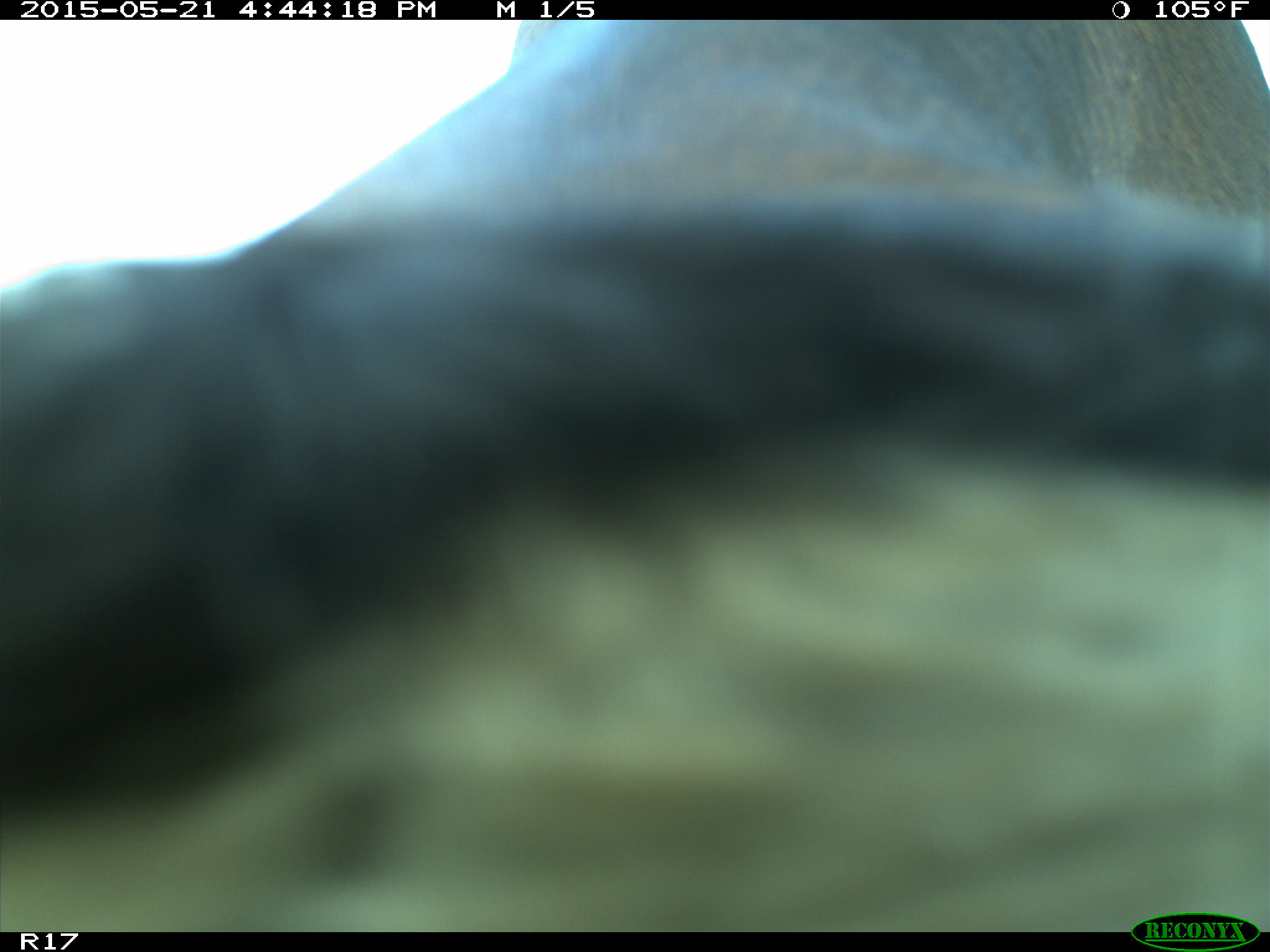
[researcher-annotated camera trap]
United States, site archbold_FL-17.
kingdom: Animalia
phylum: Chordata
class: Mammalia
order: Artiodactyla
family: Bovidae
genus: Bos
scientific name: Bos taurus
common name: domestic cow